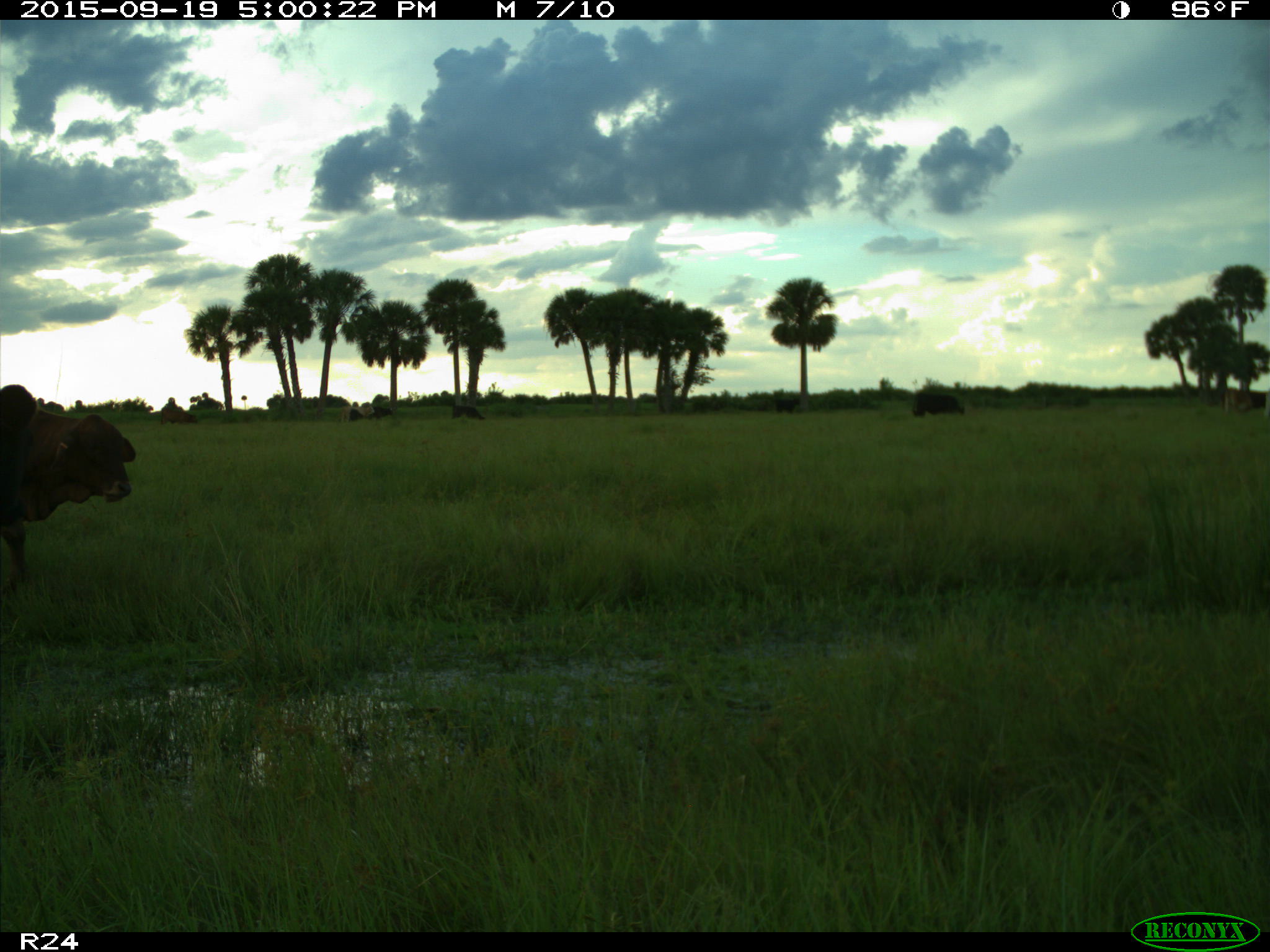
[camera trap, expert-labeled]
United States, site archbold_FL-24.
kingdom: Animalia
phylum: Chordata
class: Mammalia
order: Artiodactyla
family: Bovidae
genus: Bos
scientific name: Bos taurus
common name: domestic cow